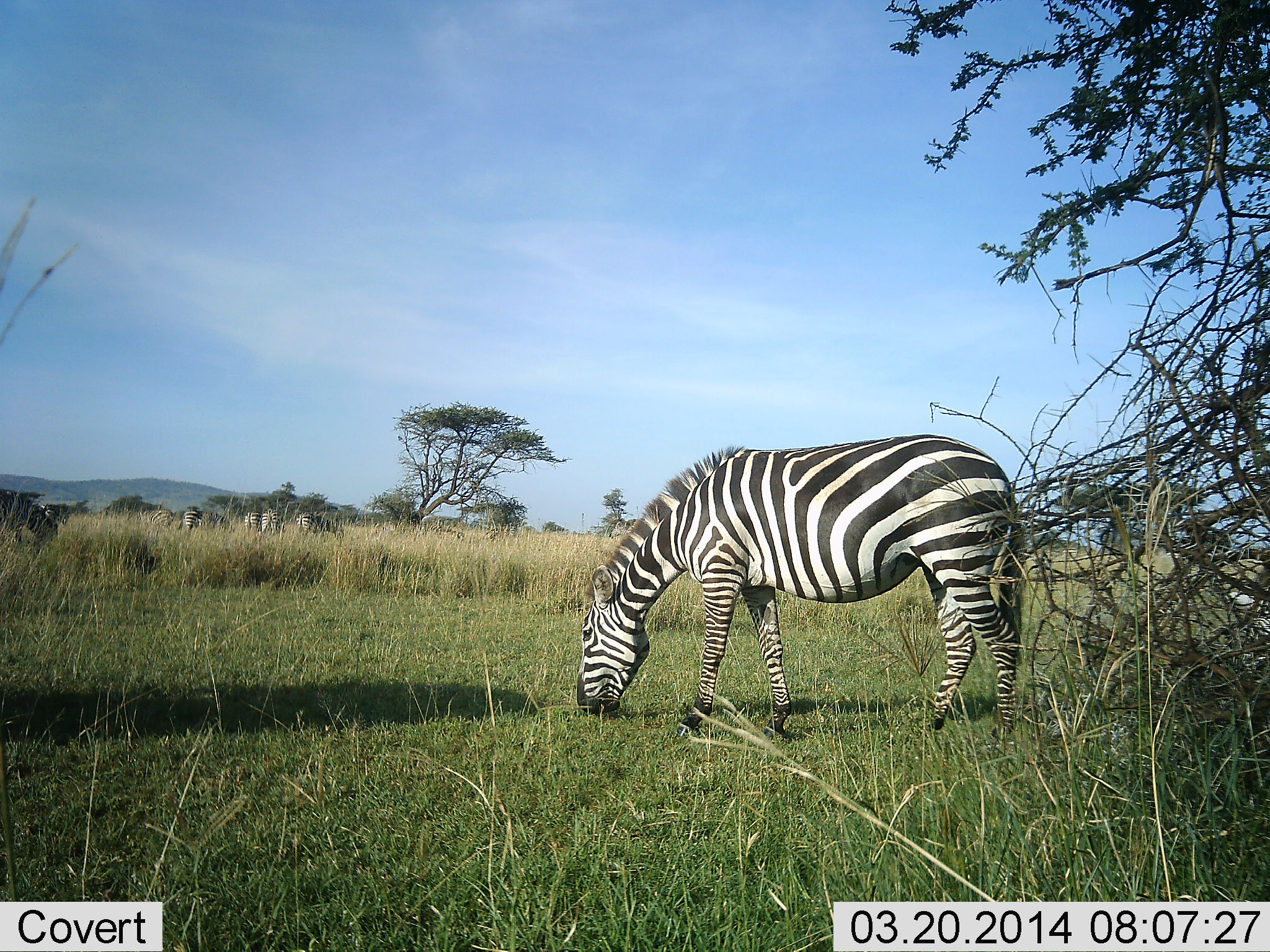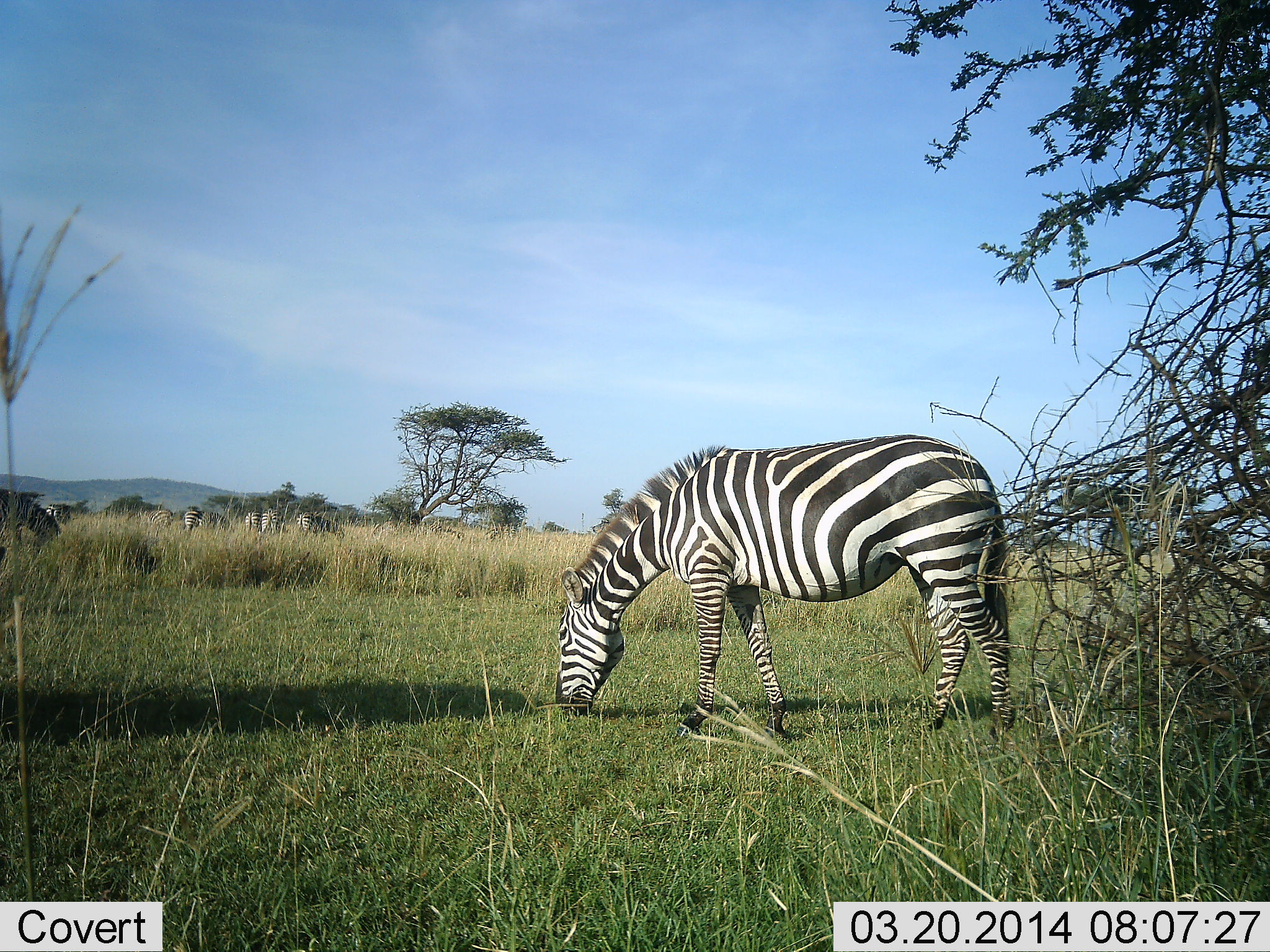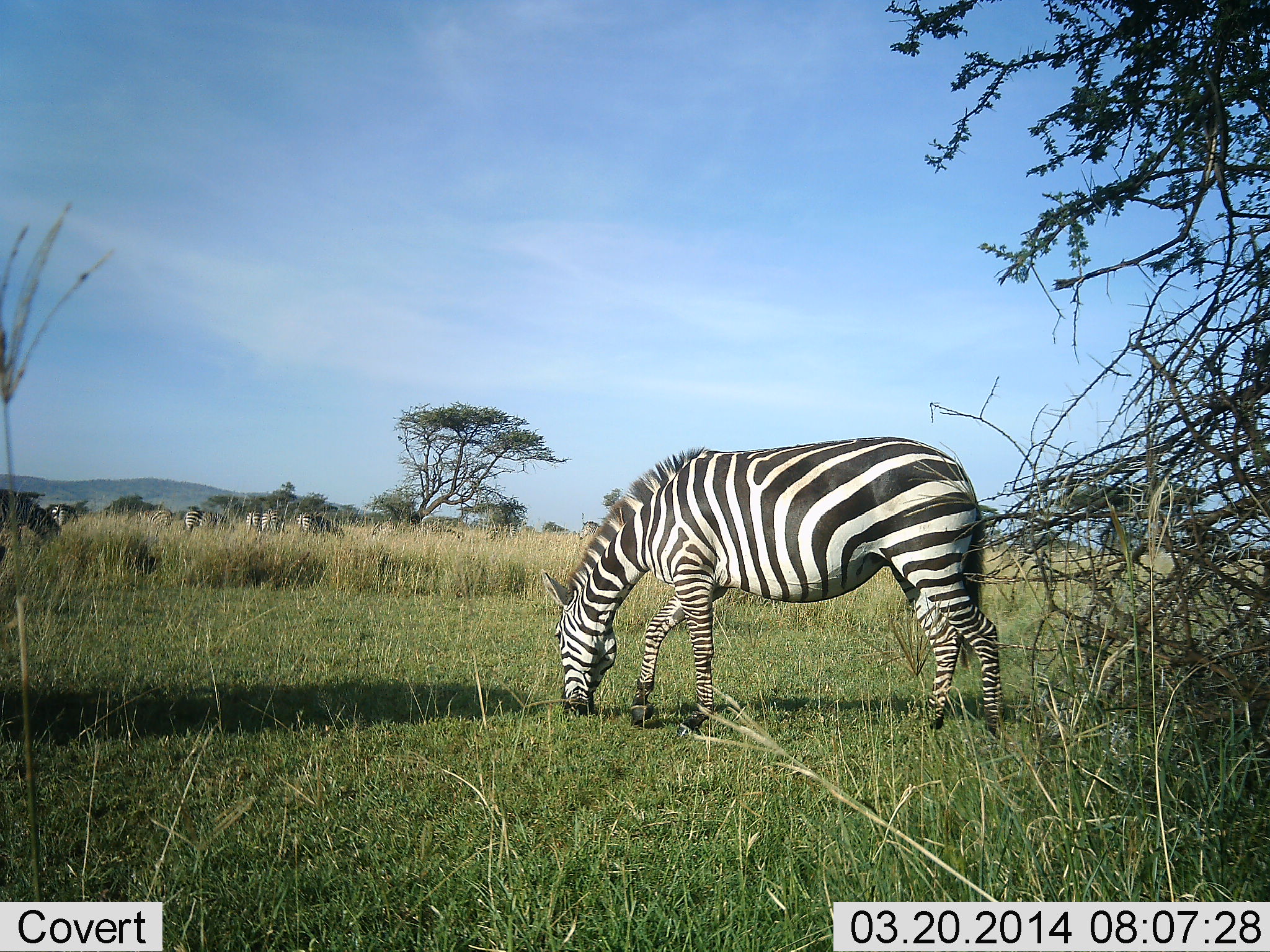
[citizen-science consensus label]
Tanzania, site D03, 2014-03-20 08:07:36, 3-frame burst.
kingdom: Animalia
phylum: Chordata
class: Mammalia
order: Perissodactyla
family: Equidae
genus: Equus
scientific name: Equus quagga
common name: plains zebra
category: zebra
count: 7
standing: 10%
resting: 0%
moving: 0%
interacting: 0%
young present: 0%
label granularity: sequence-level